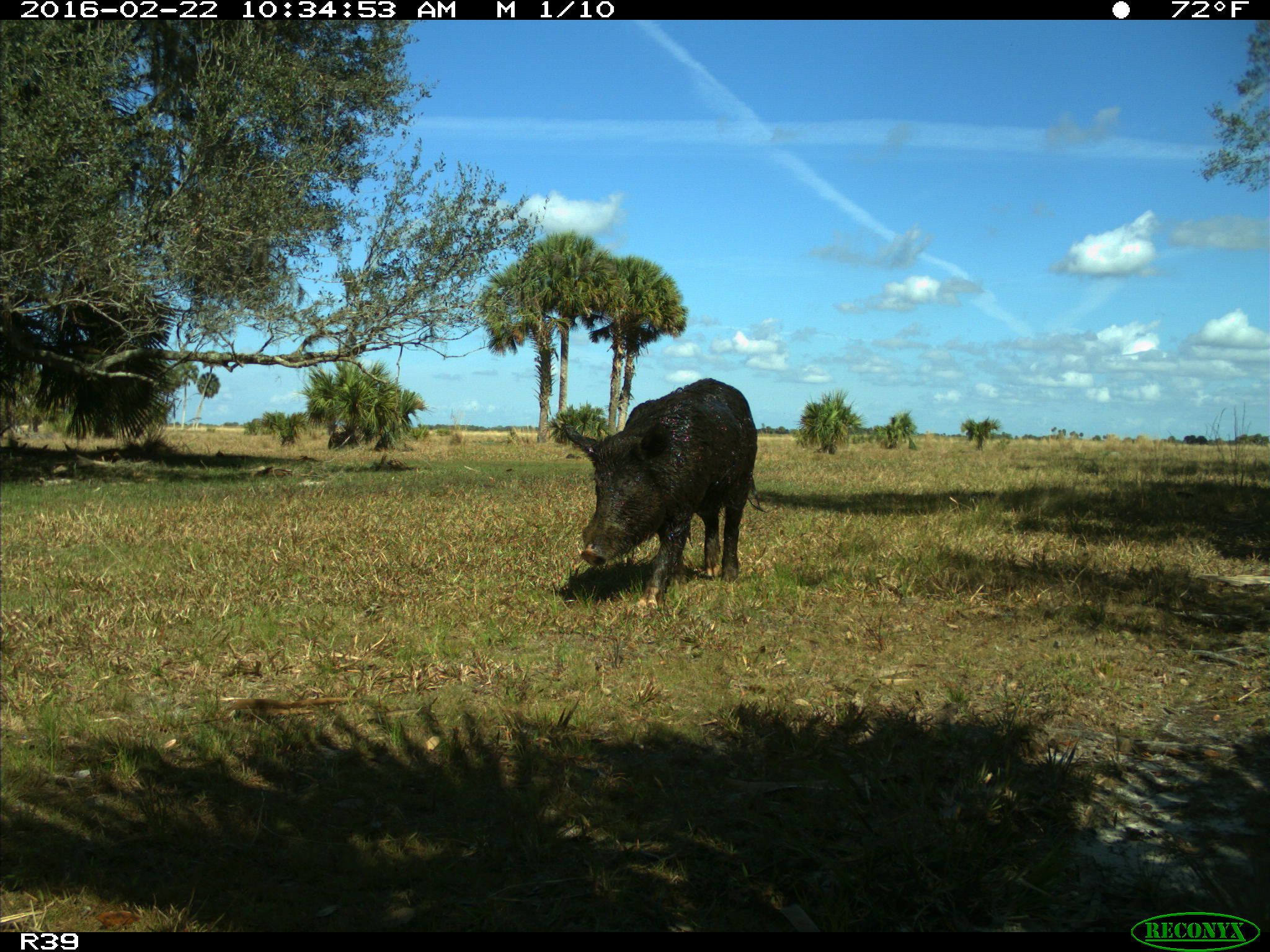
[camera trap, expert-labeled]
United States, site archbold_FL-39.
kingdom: Animalia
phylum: Chordata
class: Mammalia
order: Artiodactyla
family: Suidae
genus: Sus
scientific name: Sus scrofa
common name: wild boar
Sus scrofa (wild boar).